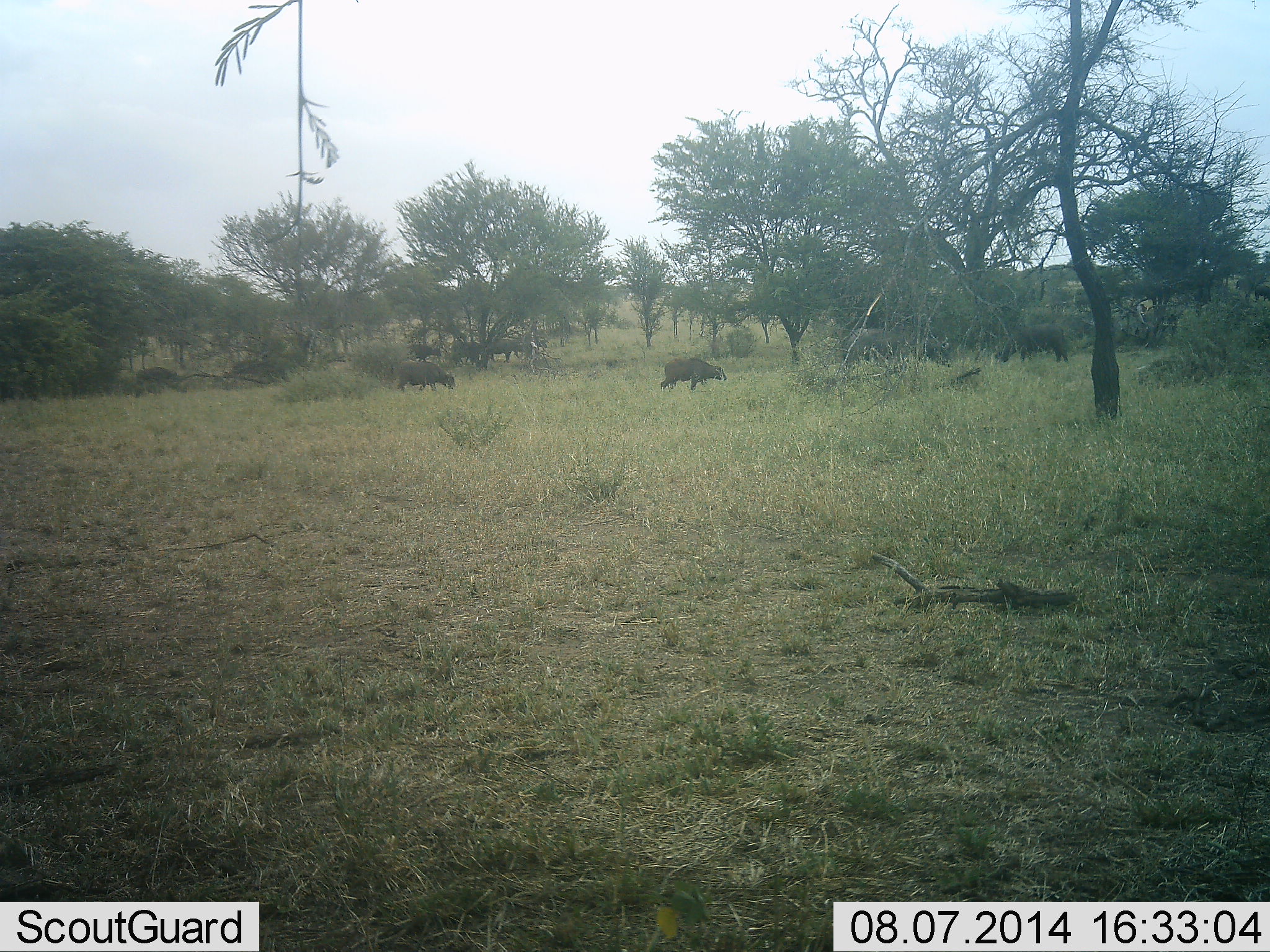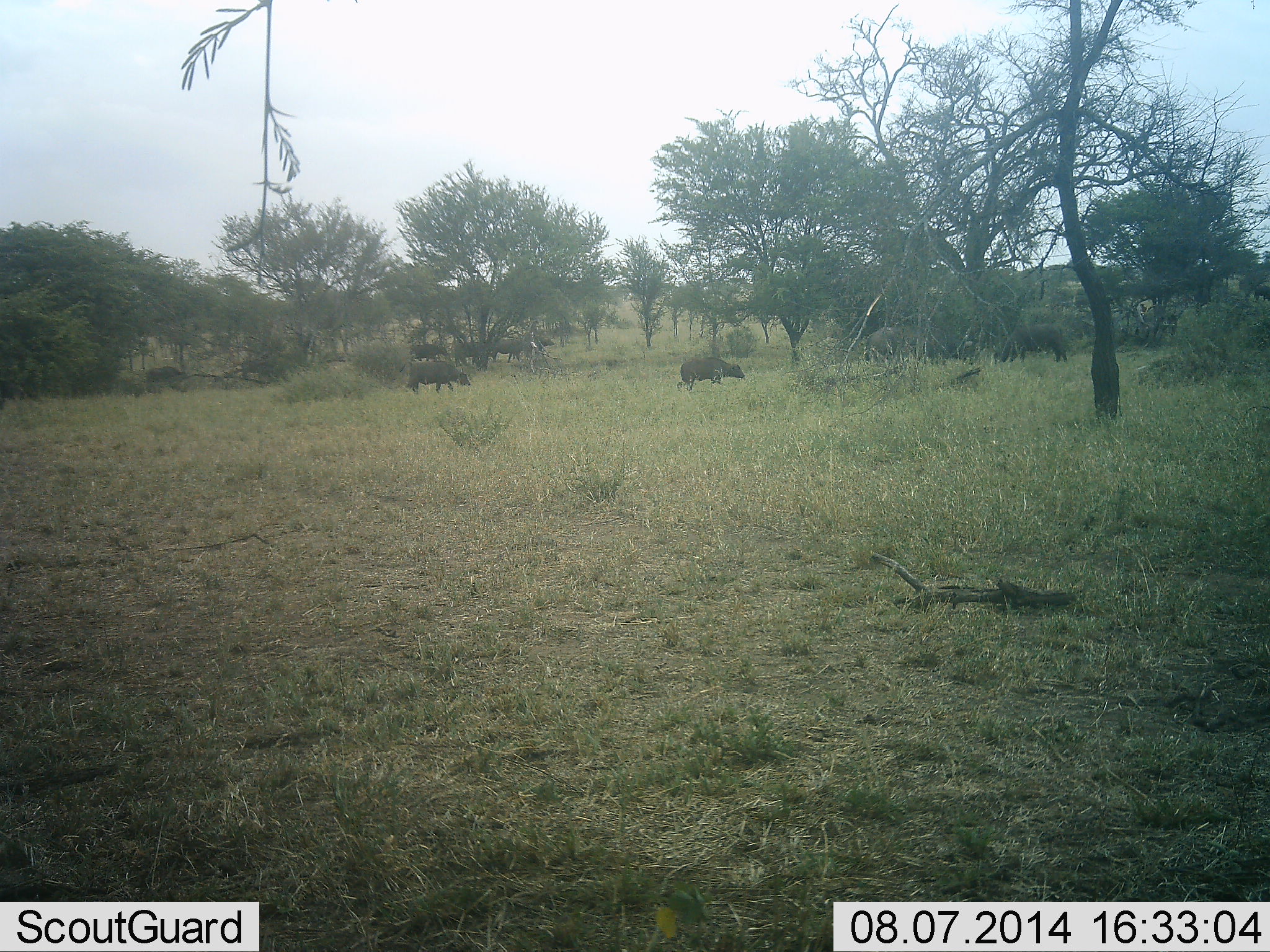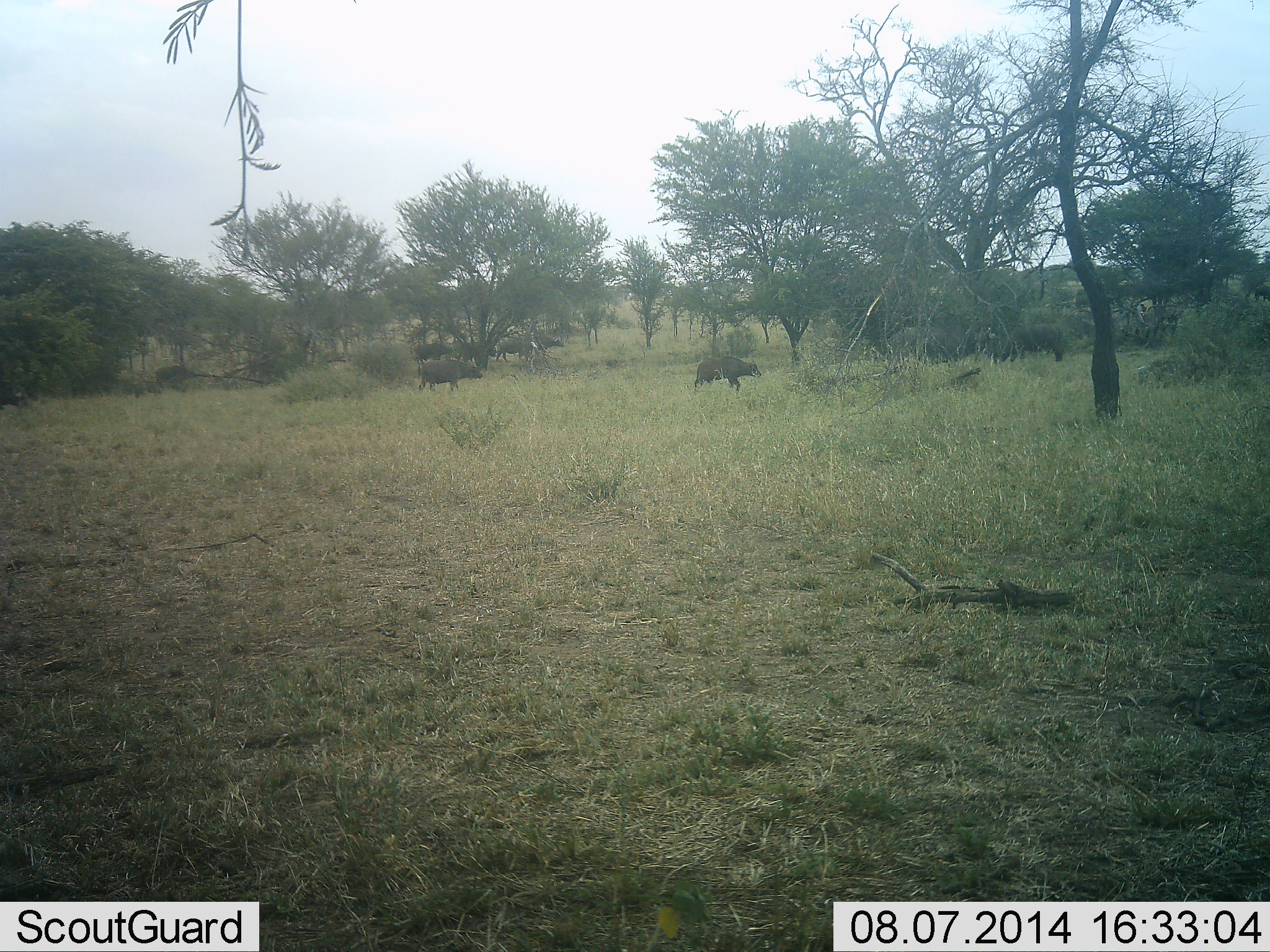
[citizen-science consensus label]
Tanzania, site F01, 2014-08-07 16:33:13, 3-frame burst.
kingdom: Animalia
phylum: Chordata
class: Mammalia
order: Artiodactyla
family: Bovidae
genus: Syncerus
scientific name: Syncerus caffer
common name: cape buffalo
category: buffalo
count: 11-50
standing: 30%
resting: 0%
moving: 100%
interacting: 0%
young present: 20%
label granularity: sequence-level